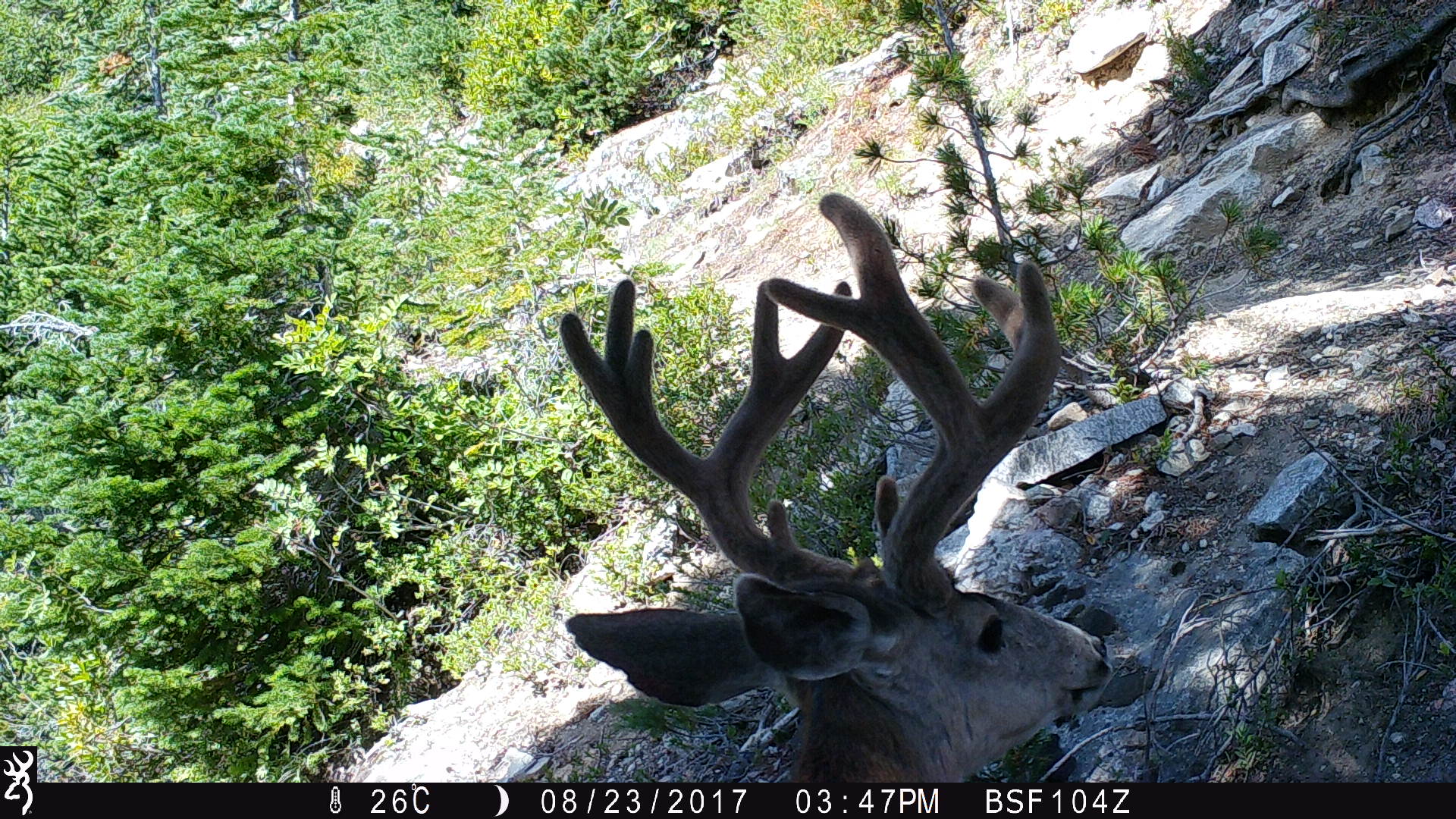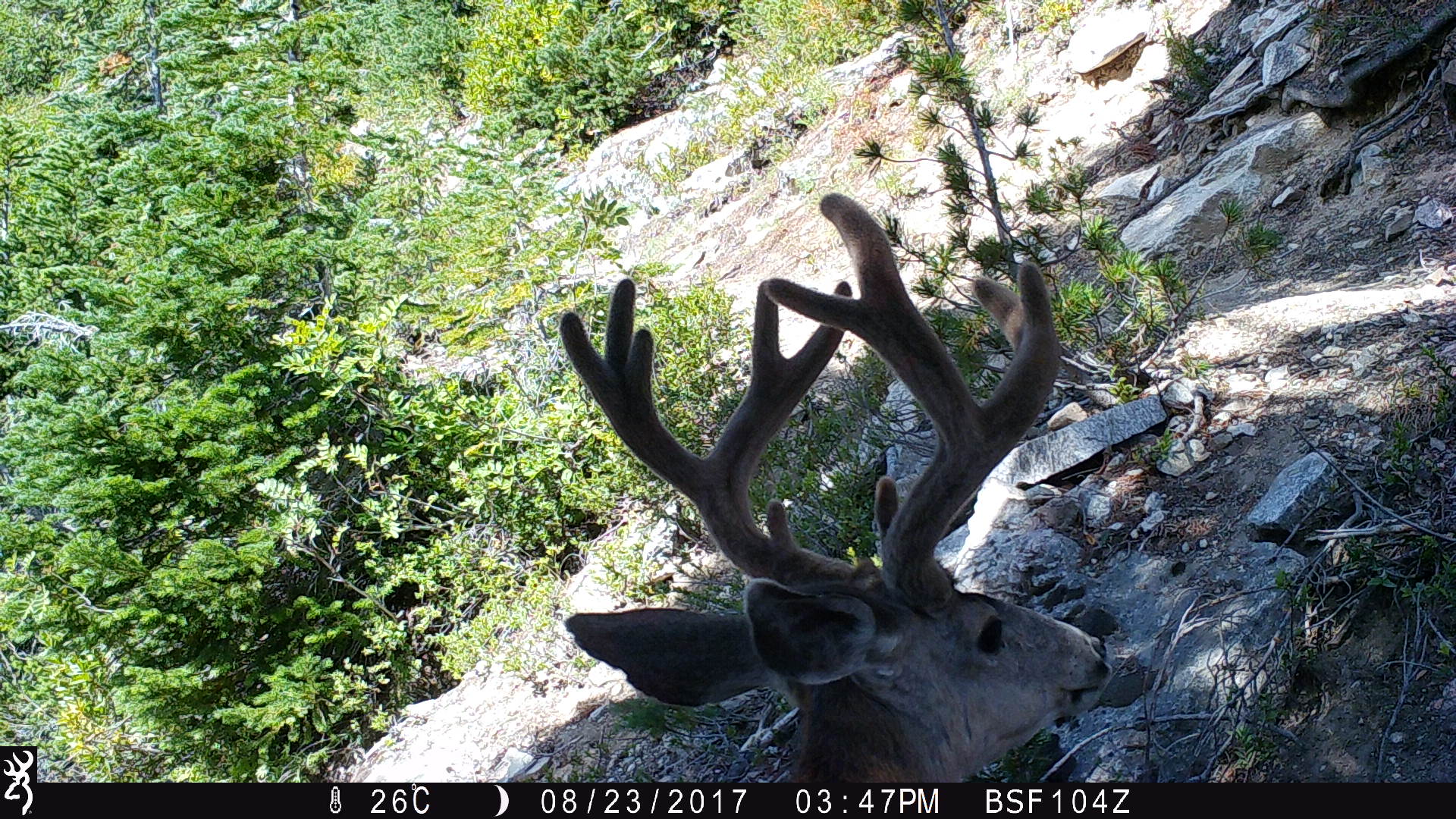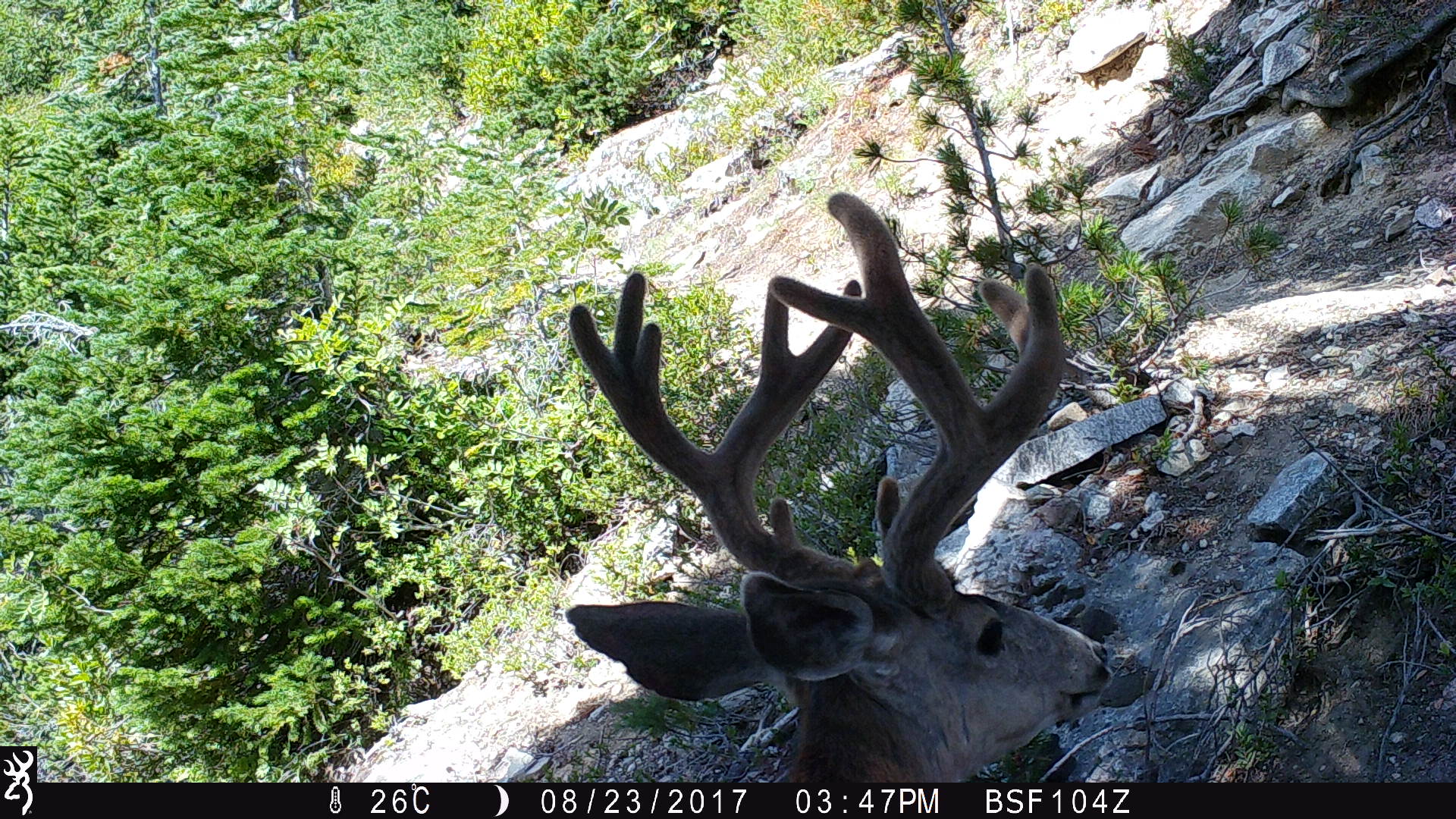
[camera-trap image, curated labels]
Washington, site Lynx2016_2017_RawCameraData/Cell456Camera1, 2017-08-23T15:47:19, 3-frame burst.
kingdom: Animalia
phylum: Chordata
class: Mammalia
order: Artiodactyla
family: Cervidae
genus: Odocoileus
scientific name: Odocoileus hemionus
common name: mule deer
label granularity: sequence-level